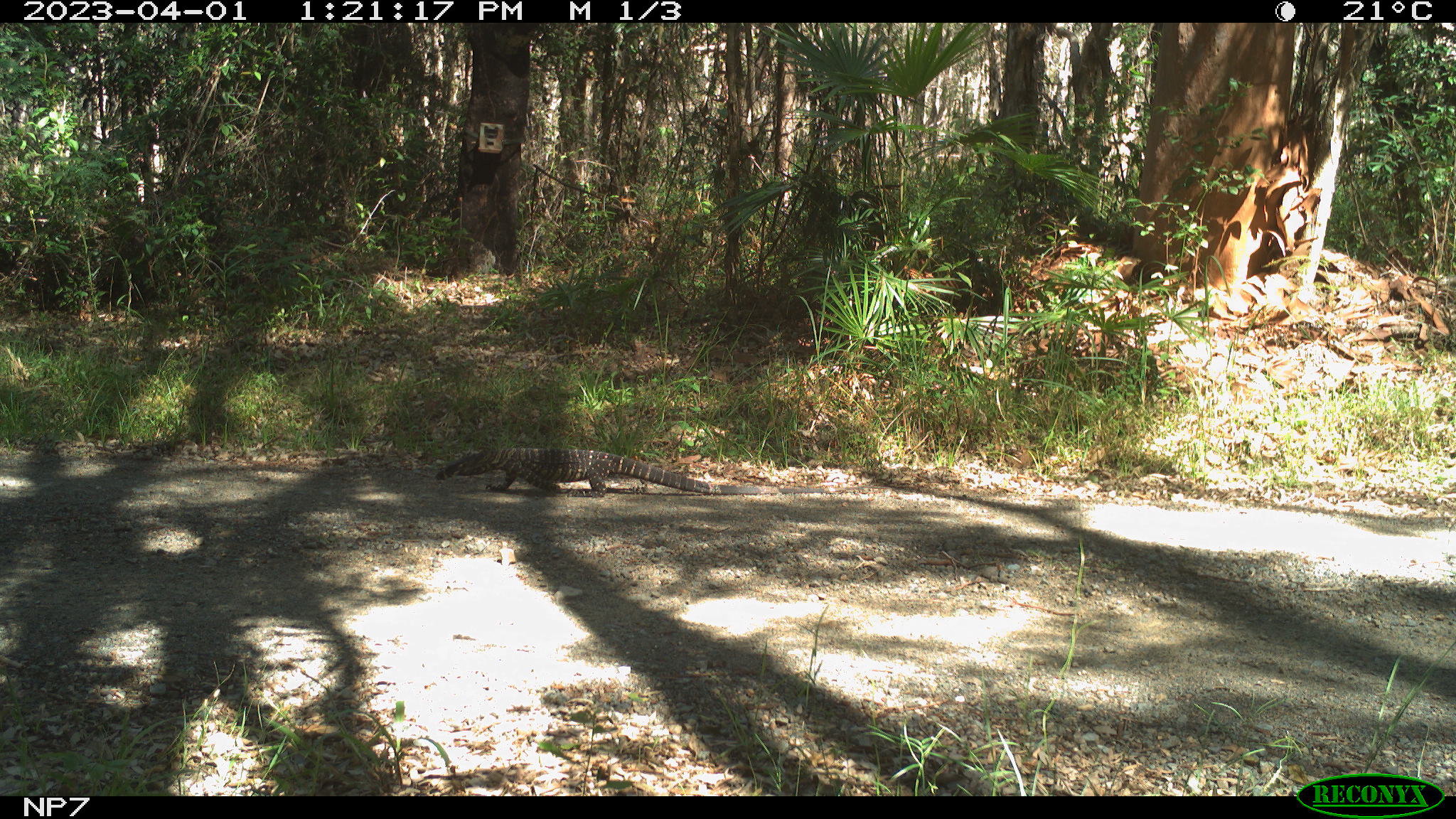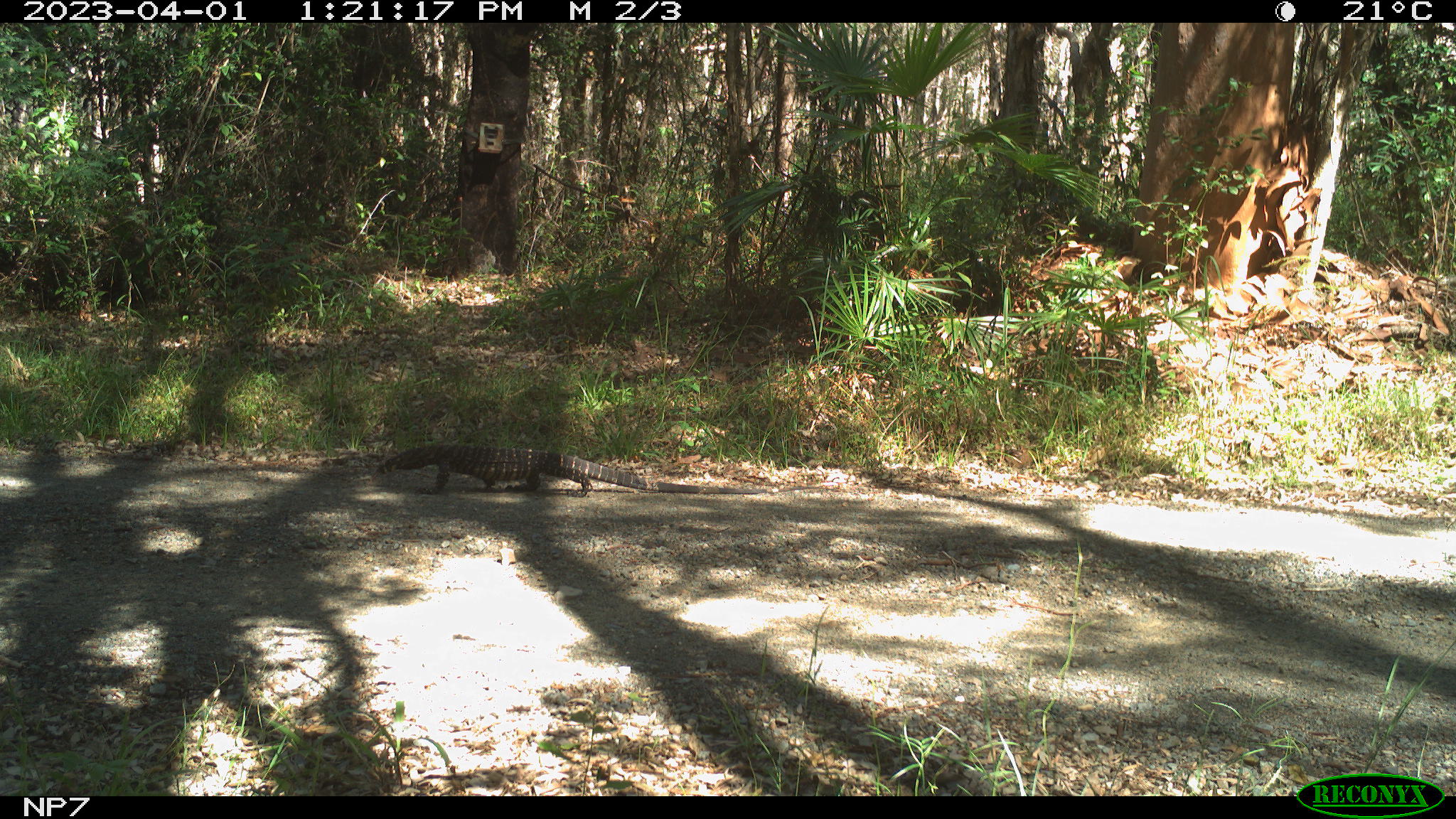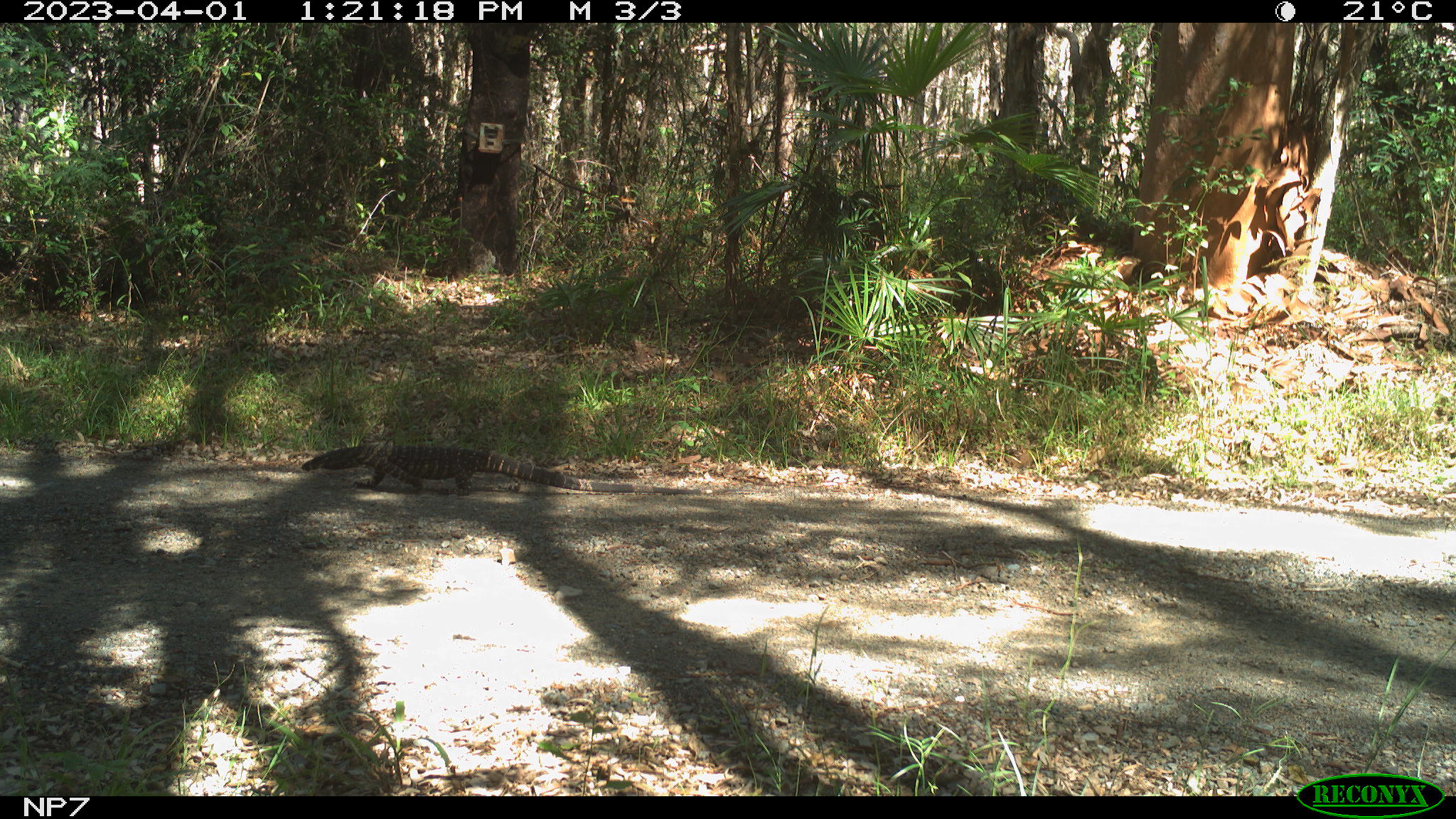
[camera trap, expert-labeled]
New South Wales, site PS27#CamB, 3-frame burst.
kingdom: Animalia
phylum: Chordata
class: Reptilia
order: Squamata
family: Varanidae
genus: Varanus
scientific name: Varanus varius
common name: lace monitor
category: goanna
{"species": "goanna (lace monitor) (Varanus varius)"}